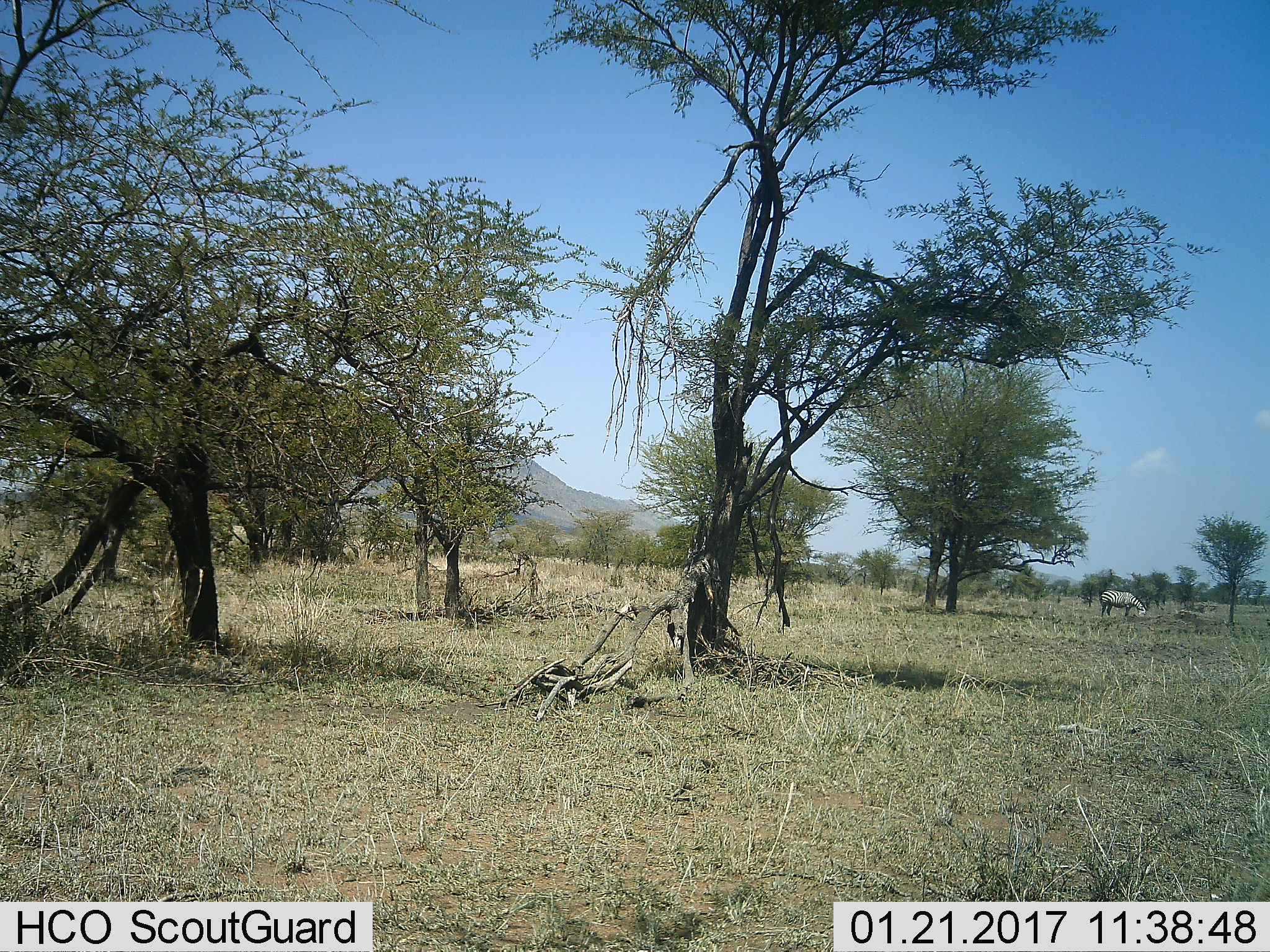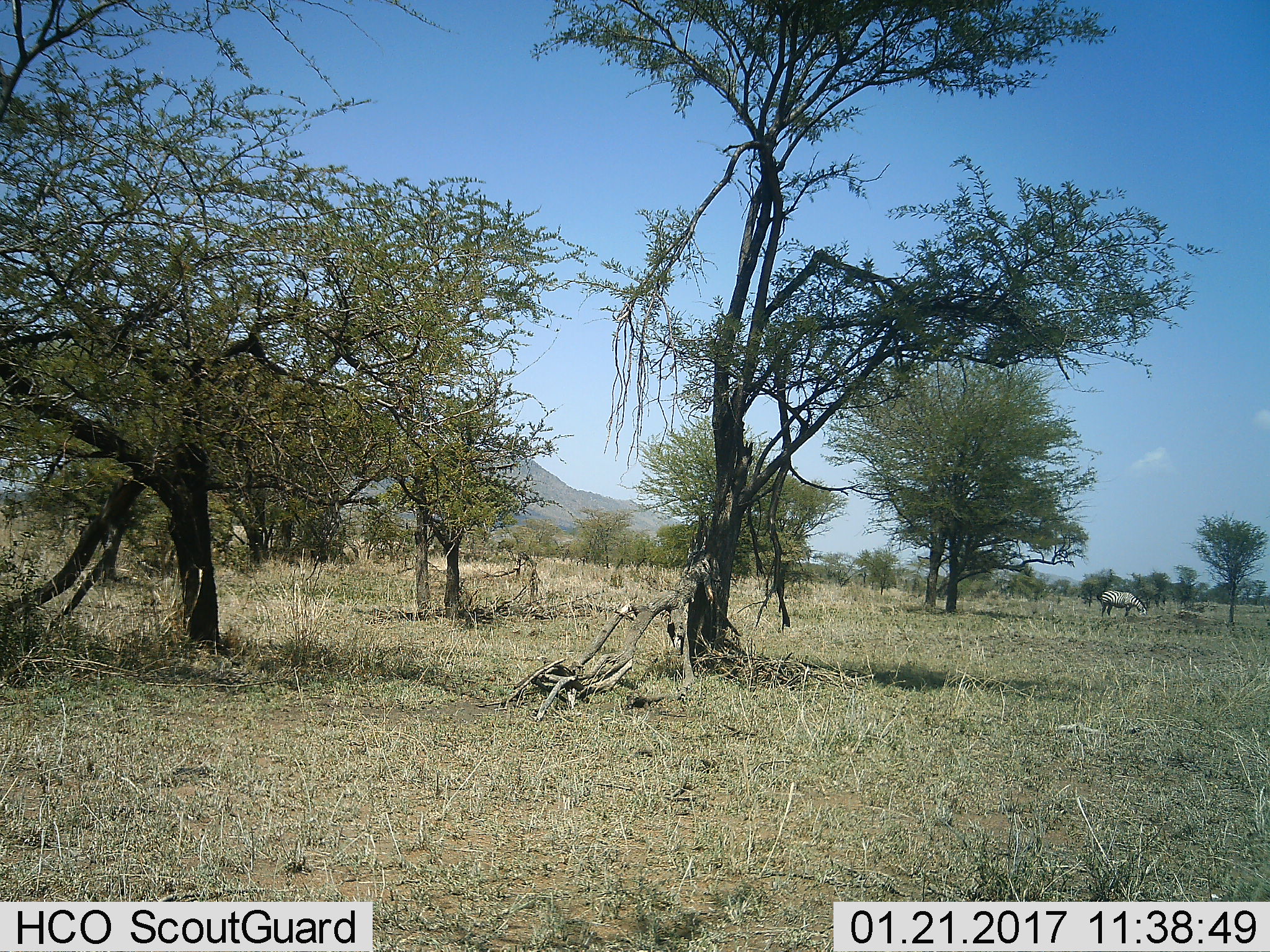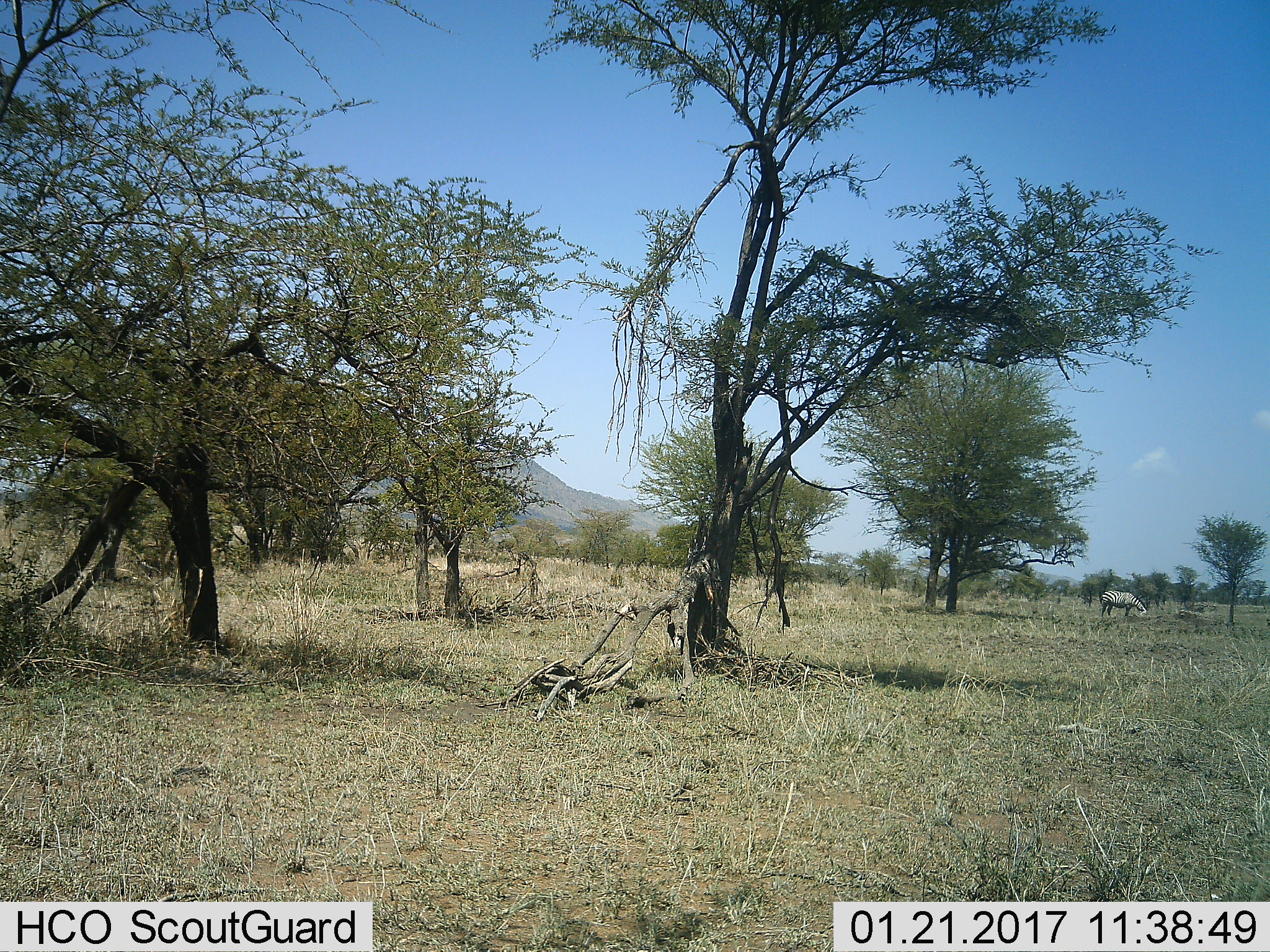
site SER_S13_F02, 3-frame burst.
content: unidentified animal